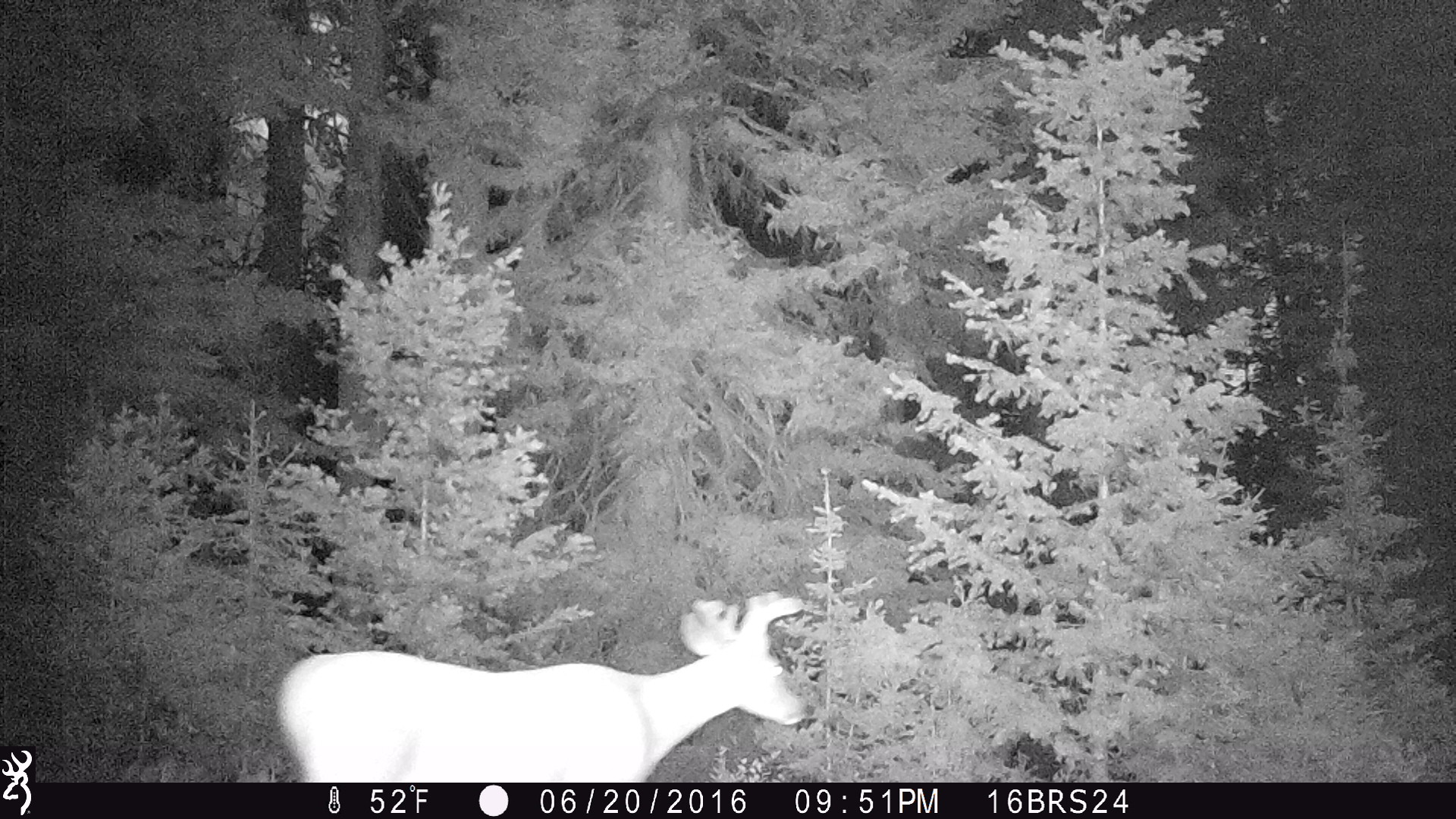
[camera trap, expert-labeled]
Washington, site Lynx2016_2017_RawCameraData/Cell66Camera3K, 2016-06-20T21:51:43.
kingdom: Animalia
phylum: Chordata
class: Mammalia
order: Artiodactyla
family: Cervidae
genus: Odocoileus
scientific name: Odocoileus virginianus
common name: white-tailed deer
Odocoileus virginianus (white-tailed deer). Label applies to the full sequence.